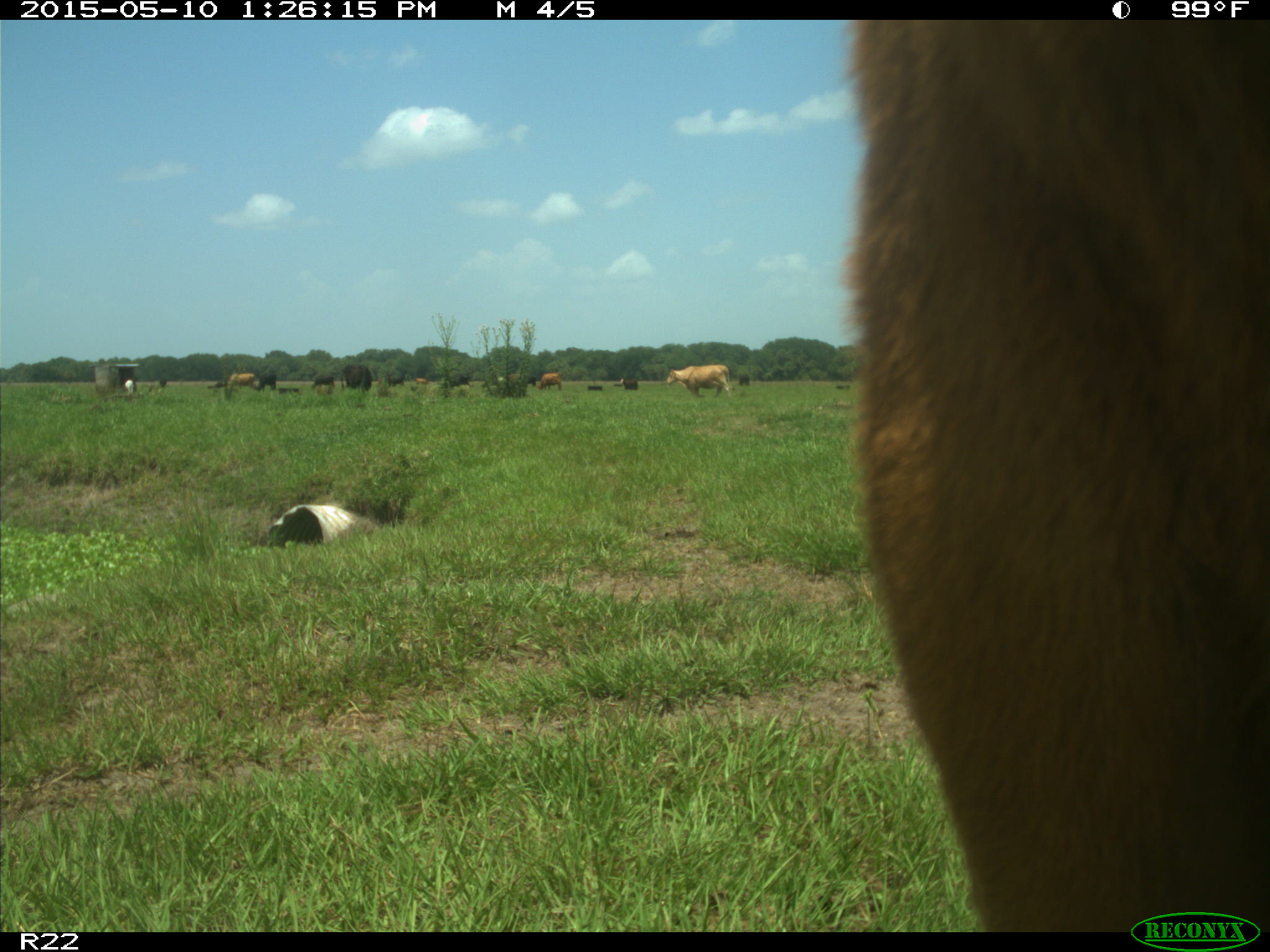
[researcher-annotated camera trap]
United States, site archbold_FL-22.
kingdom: Animalia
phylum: Chordata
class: Mammalia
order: Artiodactyla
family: Bovidae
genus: Bos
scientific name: Bos taurus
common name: domestic cow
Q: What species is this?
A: Bos taurus (domestic cow).